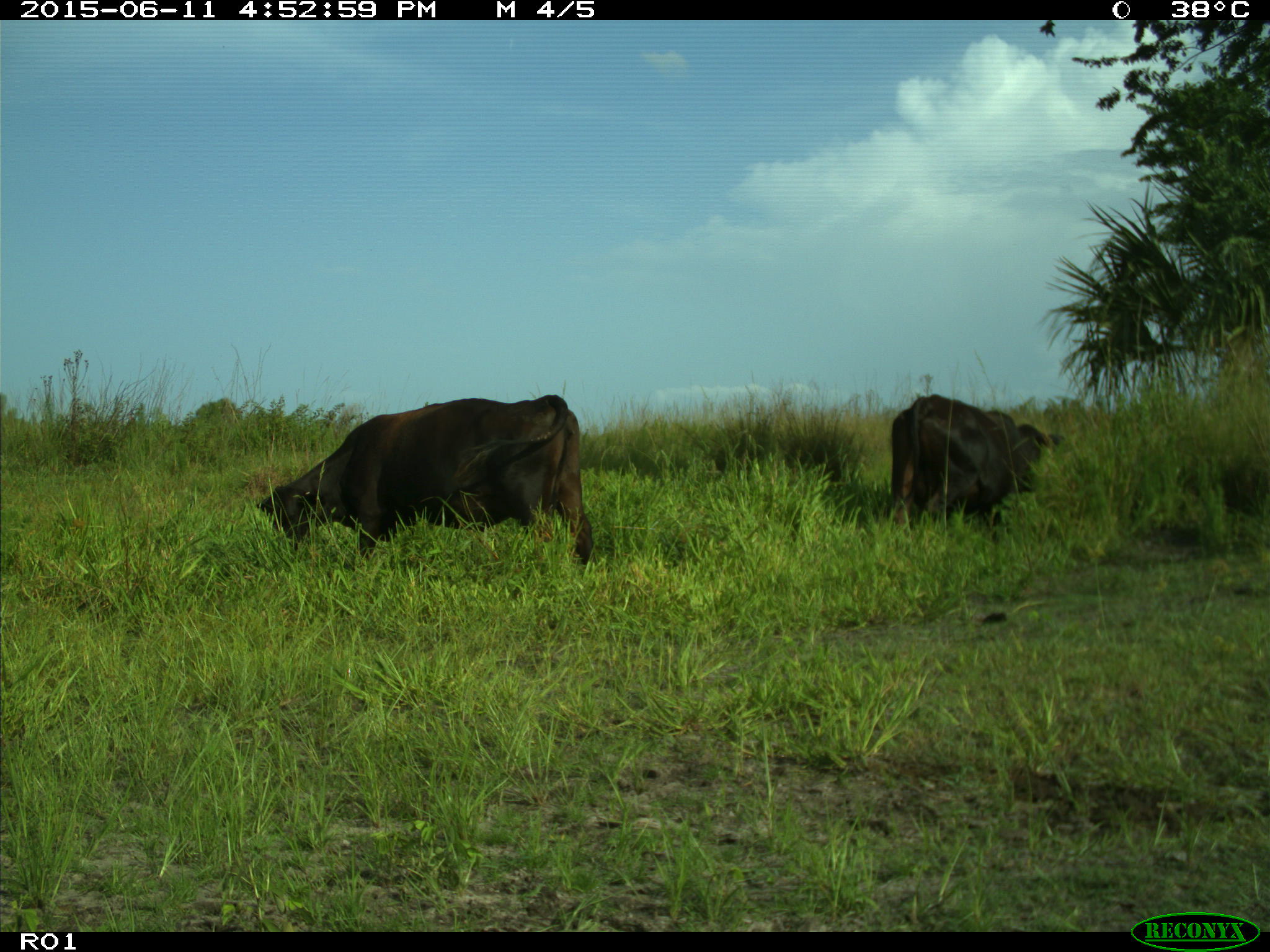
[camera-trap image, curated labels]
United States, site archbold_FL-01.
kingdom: Animalia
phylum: Chordata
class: Mammalia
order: Artiodactyla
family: Bovidae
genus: Bos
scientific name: Bos taurus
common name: domestic cow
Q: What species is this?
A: Bos taurus (domestic cow).